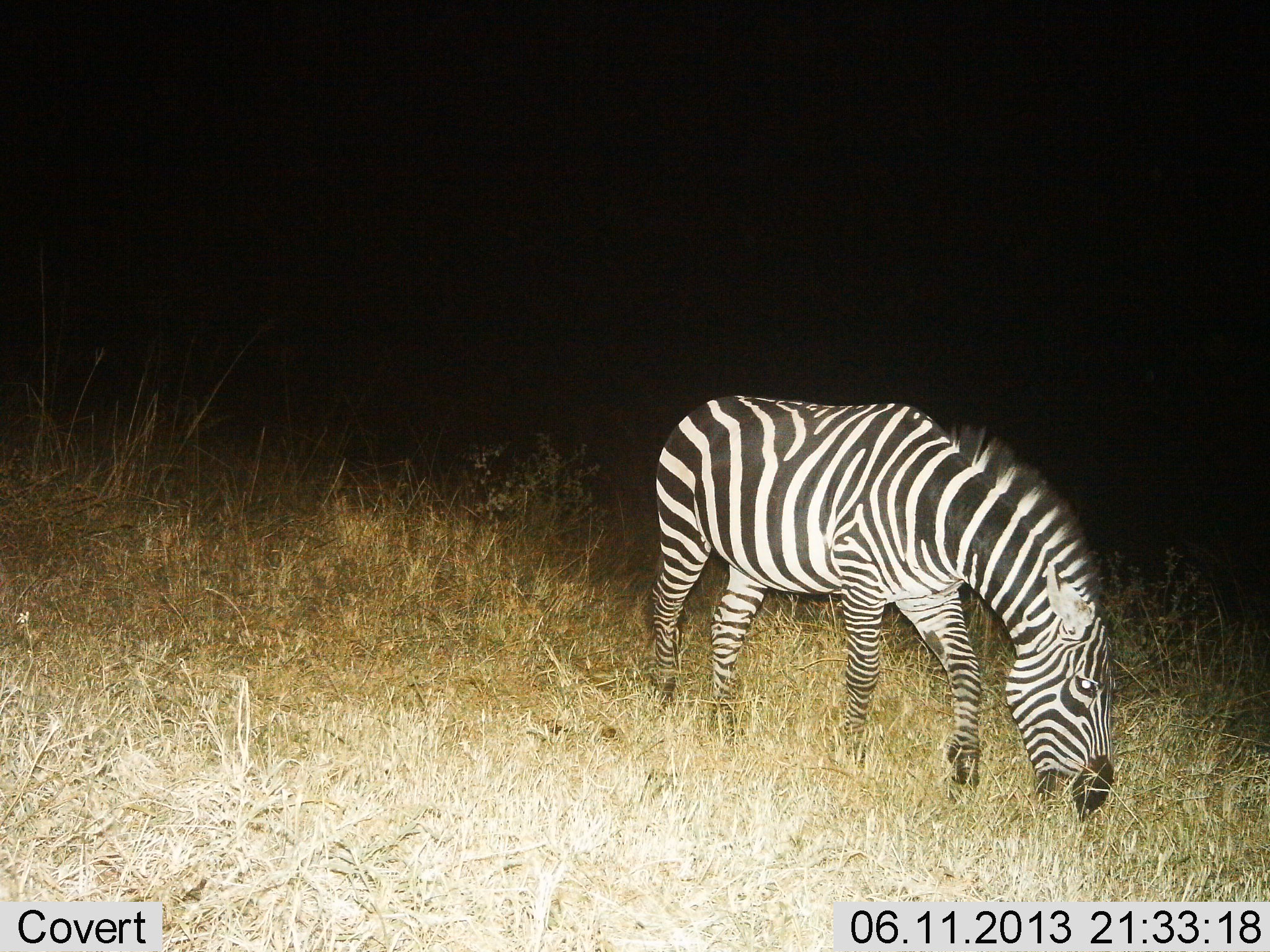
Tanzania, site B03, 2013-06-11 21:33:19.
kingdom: Animalia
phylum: Chordata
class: Mammalia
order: Perissodactyla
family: Equidae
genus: Equus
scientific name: Equus quagga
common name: plains zebra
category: zebra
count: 1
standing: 12%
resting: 0%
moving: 0%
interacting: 0%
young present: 0%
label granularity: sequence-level